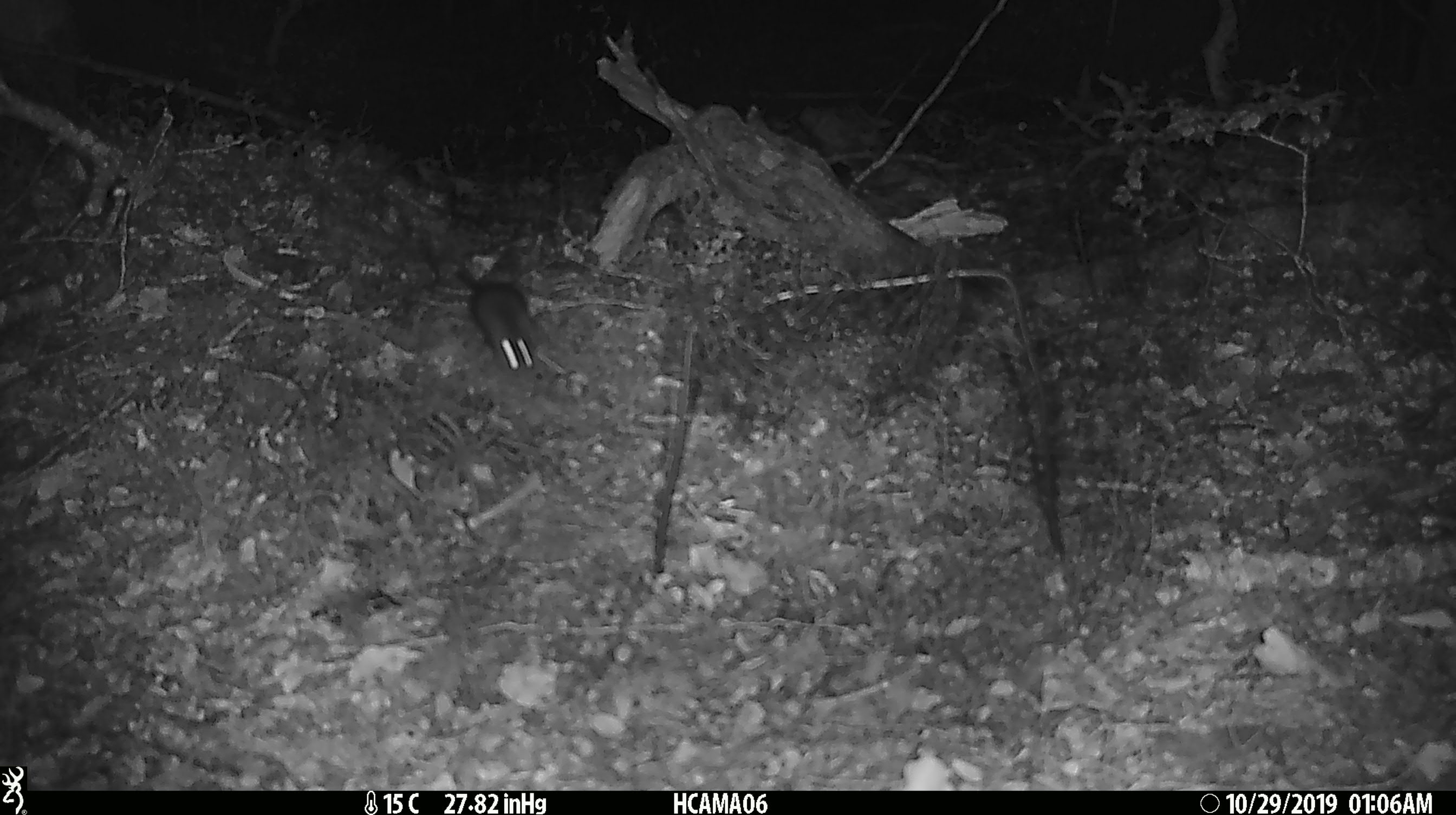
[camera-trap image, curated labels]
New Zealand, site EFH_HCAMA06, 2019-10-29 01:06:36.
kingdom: Animalia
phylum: Chordata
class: Mammalia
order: Rodentia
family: Muridae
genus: Mus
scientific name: Mus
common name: mouse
Mouse (Mus).